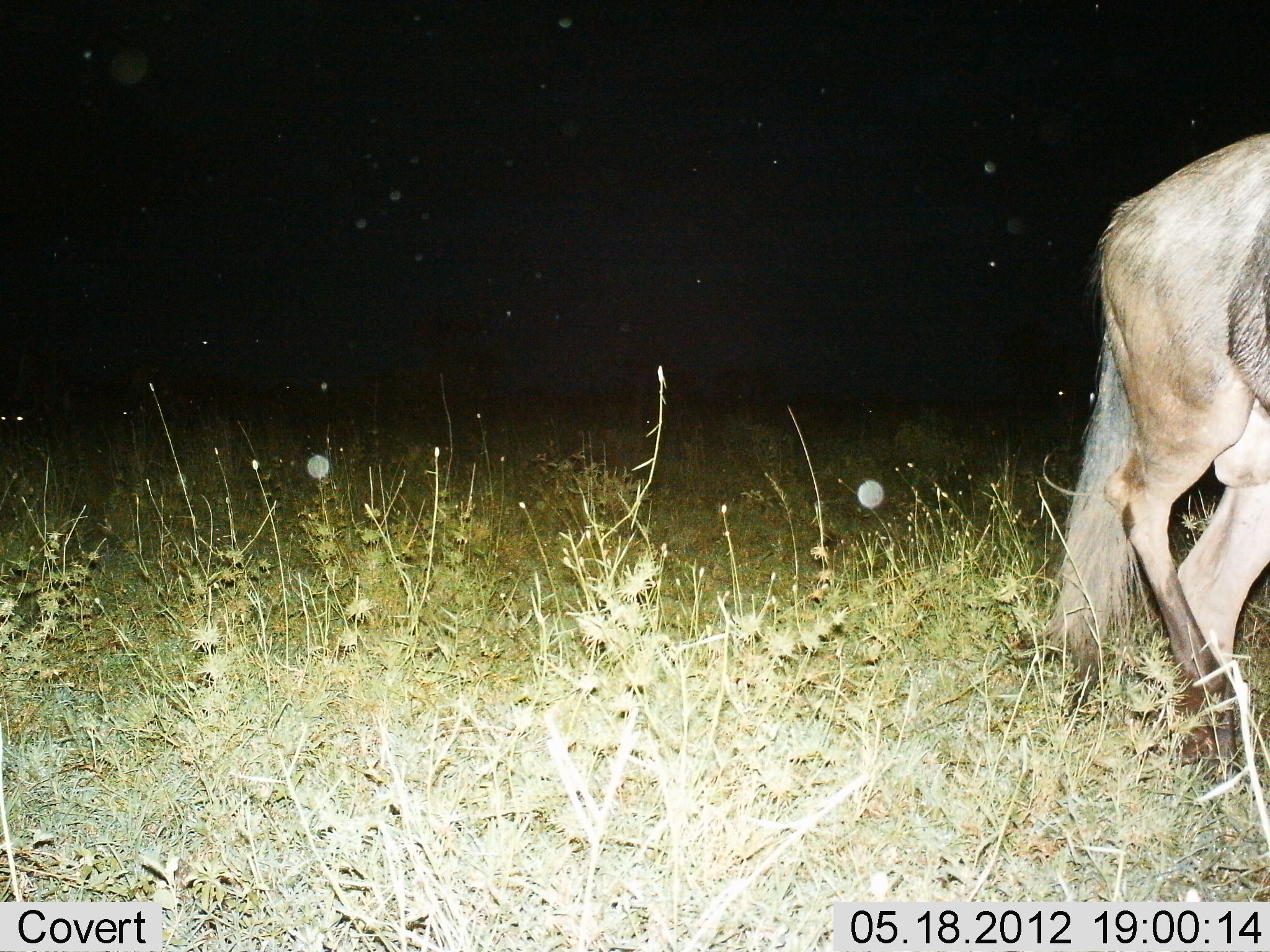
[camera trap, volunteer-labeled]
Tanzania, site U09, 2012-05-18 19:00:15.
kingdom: Animalia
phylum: Chordata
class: Mammalia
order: Artiodactyla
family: Bovidae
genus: Connochaetes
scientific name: Connochaetes taurinus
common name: blue wildebeest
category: wildebeest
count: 1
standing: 30%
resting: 0%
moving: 70%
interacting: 0%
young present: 0%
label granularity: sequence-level